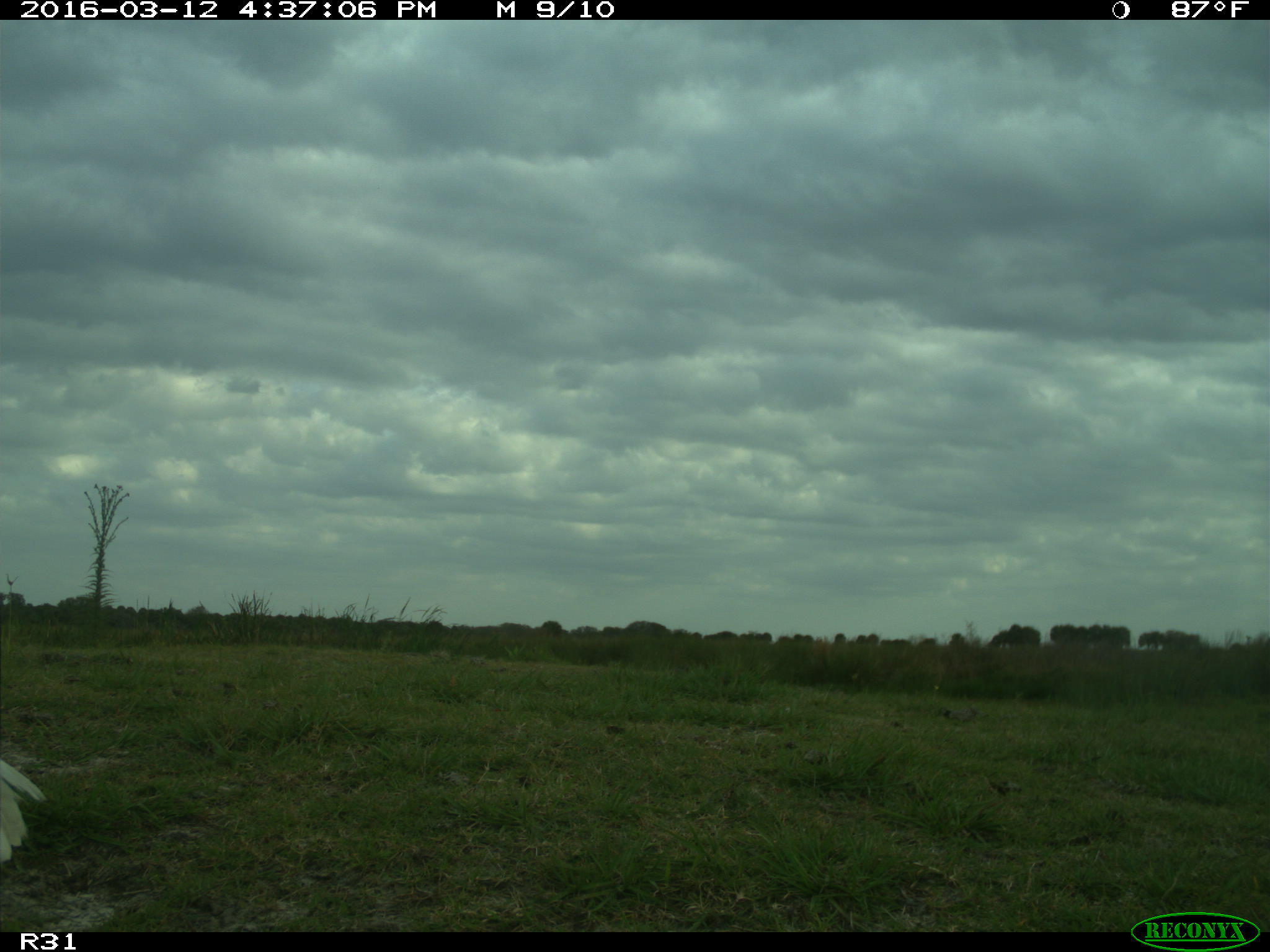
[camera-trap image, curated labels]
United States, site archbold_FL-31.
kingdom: Animalia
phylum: Chordata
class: Aves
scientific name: Aves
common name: birds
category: unidentified bird